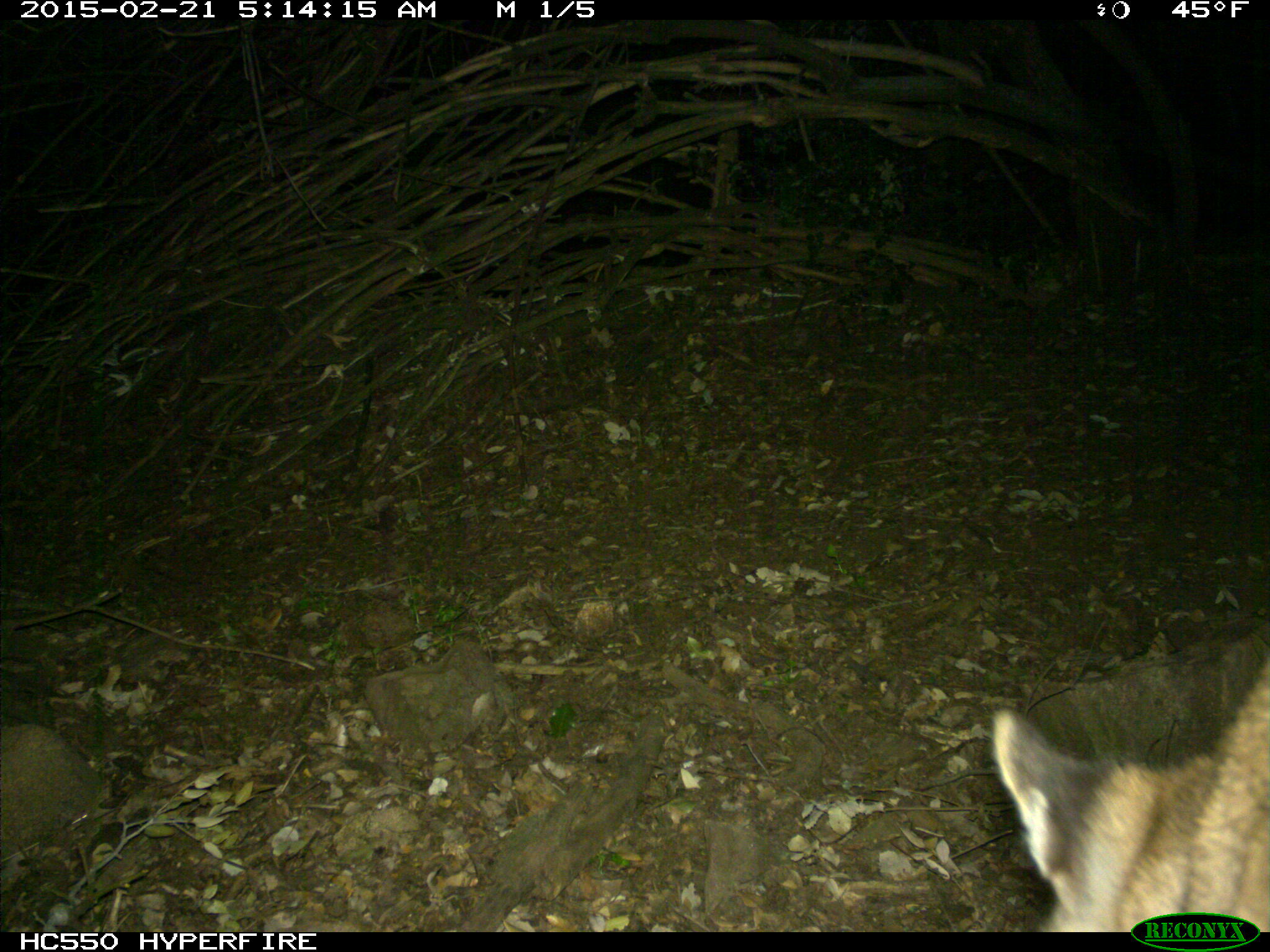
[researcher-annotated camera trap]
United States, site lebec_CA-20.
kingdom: Animalia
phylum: Chordata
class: Mammalia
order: Carnivora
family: Felidae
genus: Puma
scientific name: Puma concolor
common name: mountain lion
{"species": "Puma concolor (mountain lion)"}